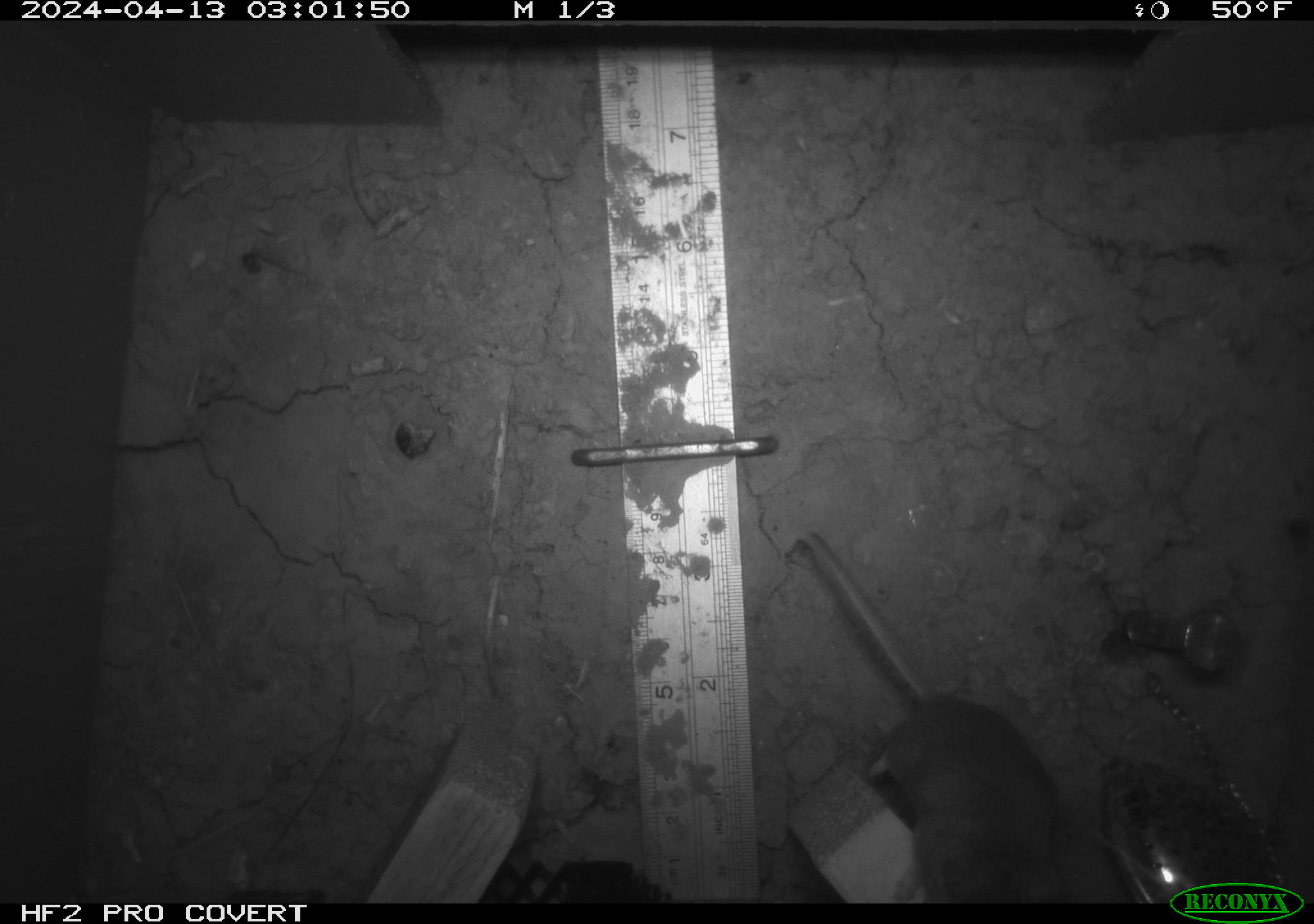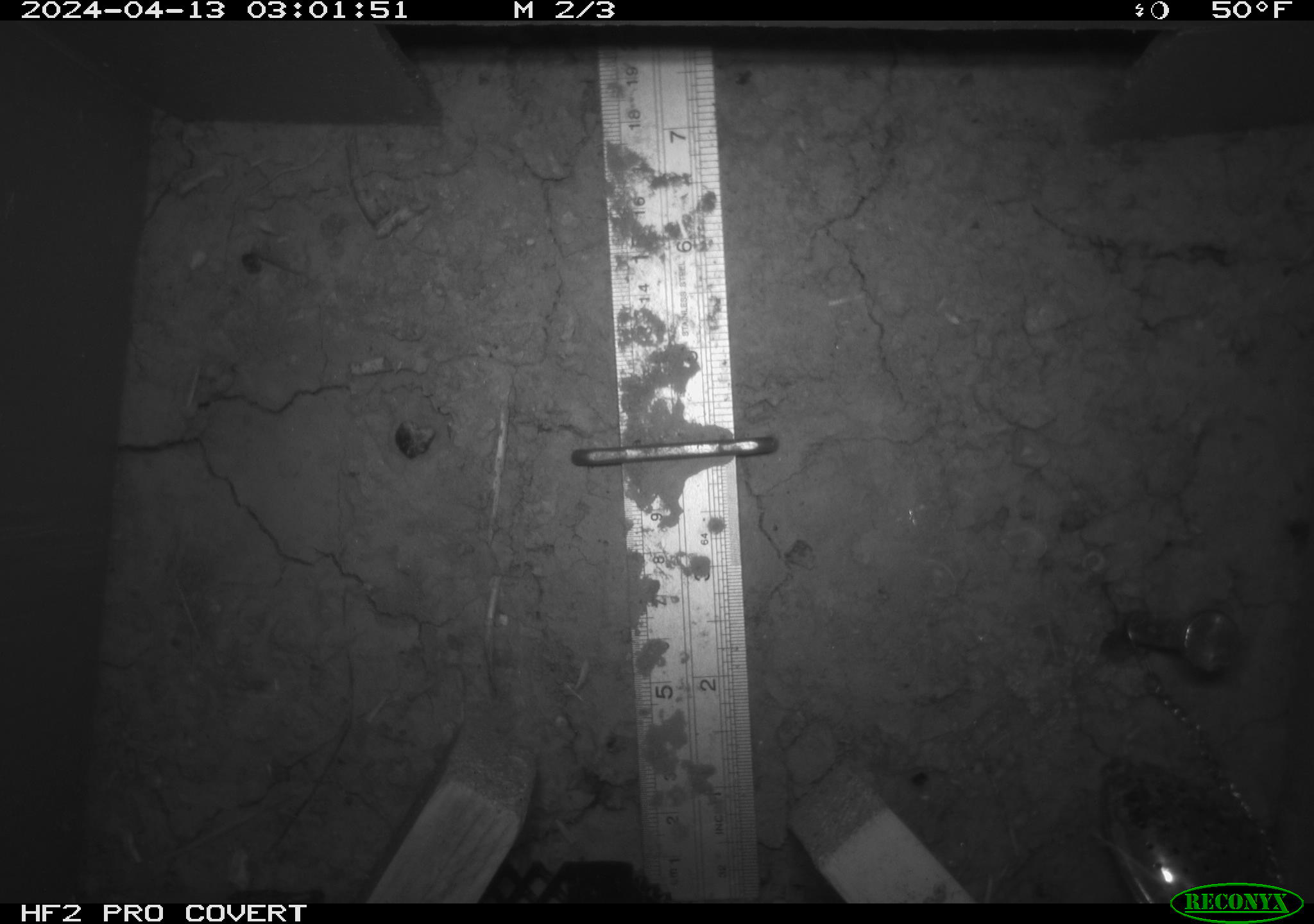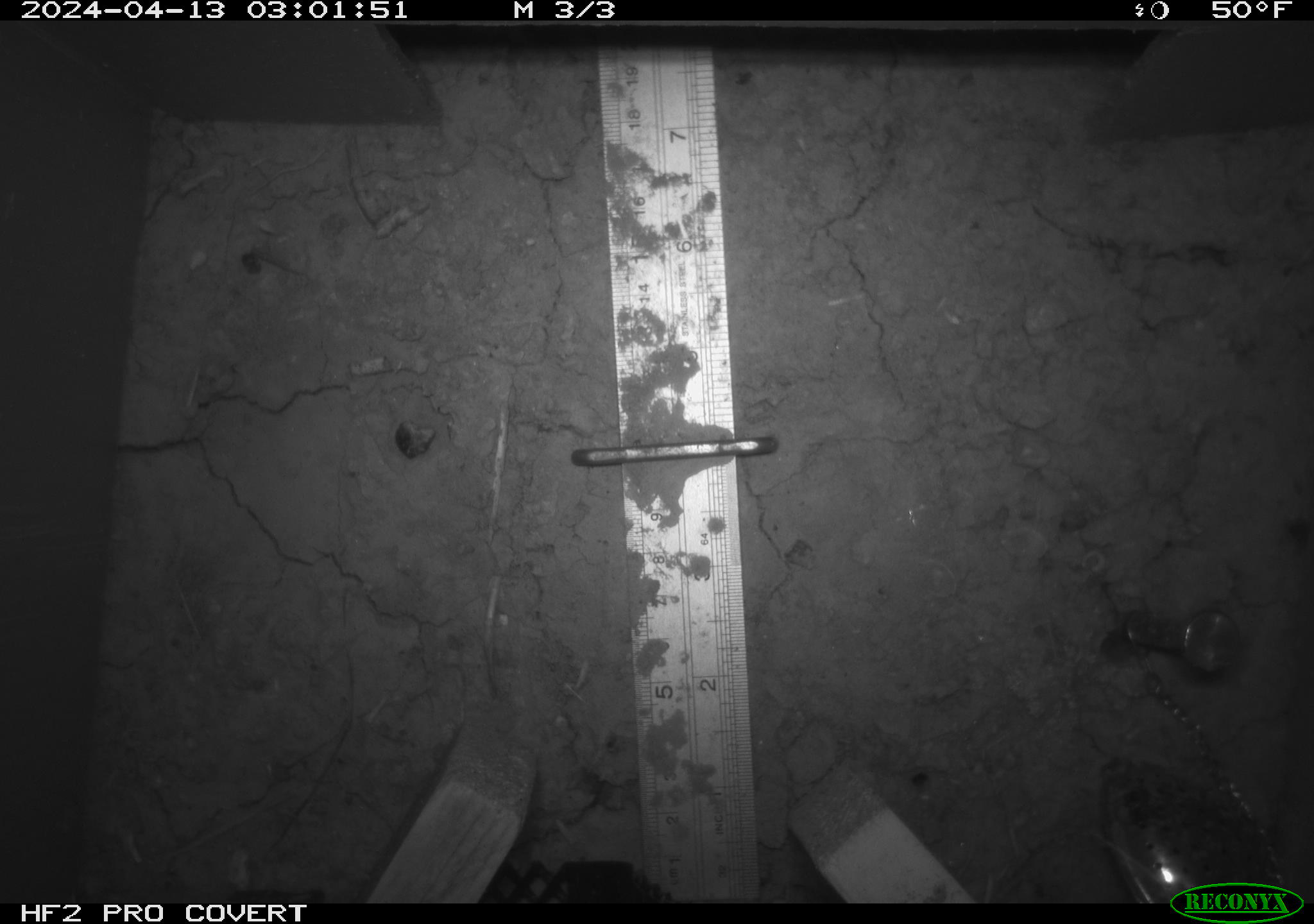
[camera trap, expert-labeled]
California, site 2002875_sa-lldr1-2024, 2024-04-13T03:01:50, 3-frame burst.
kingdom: Animalia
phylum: Chordata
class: Mammalia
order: Rodentia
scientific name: Rodentia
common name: rodent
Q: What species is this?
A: Rodent (Rodentia).